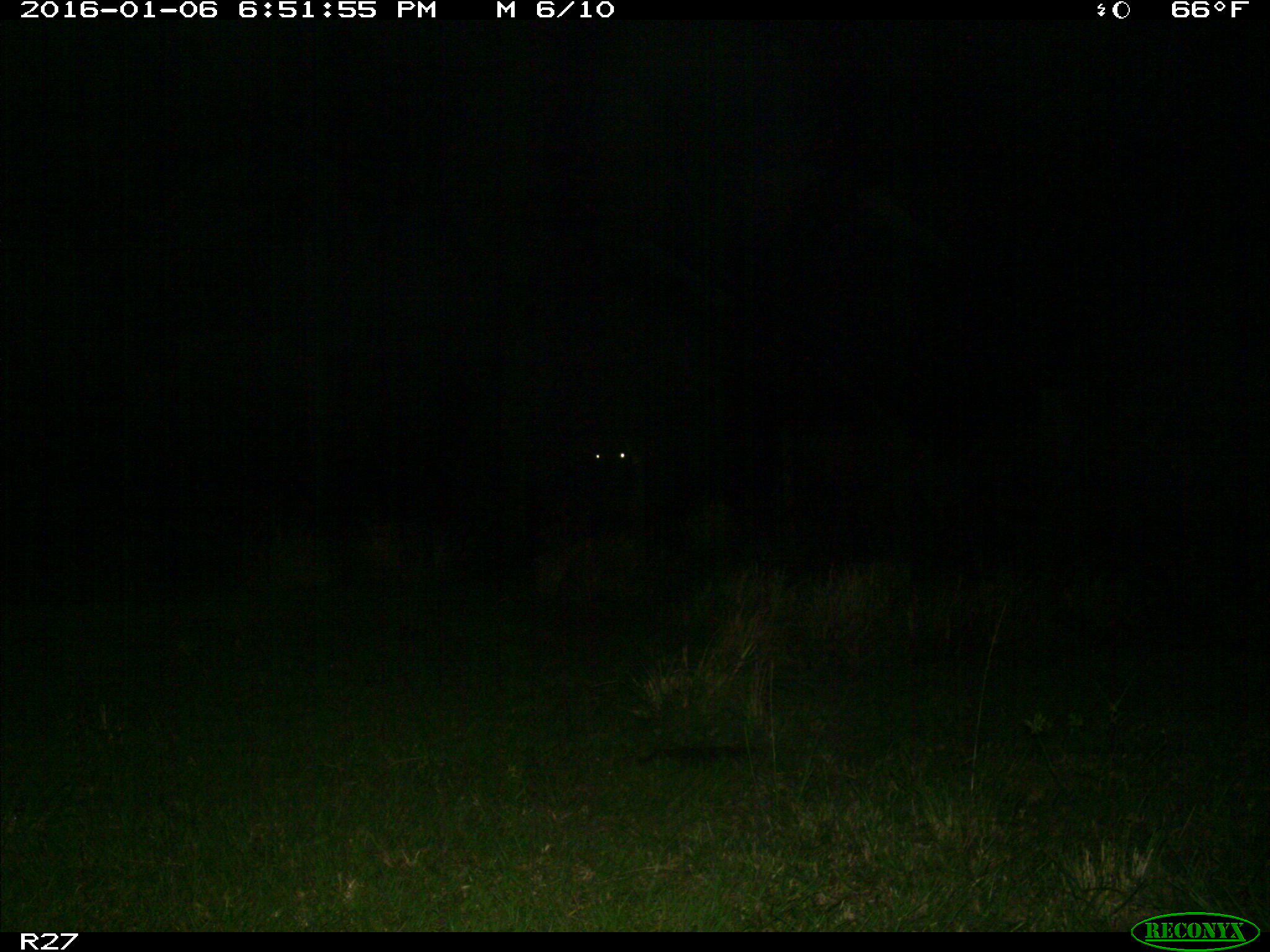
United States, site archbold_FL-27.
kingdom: Animalia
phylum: Chordata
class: Mammalia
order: Artiodactyla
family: Bovidae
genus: Bos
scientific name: Bos taurus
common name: domestic cow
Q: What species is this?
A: Bos taurus (domestic cow).